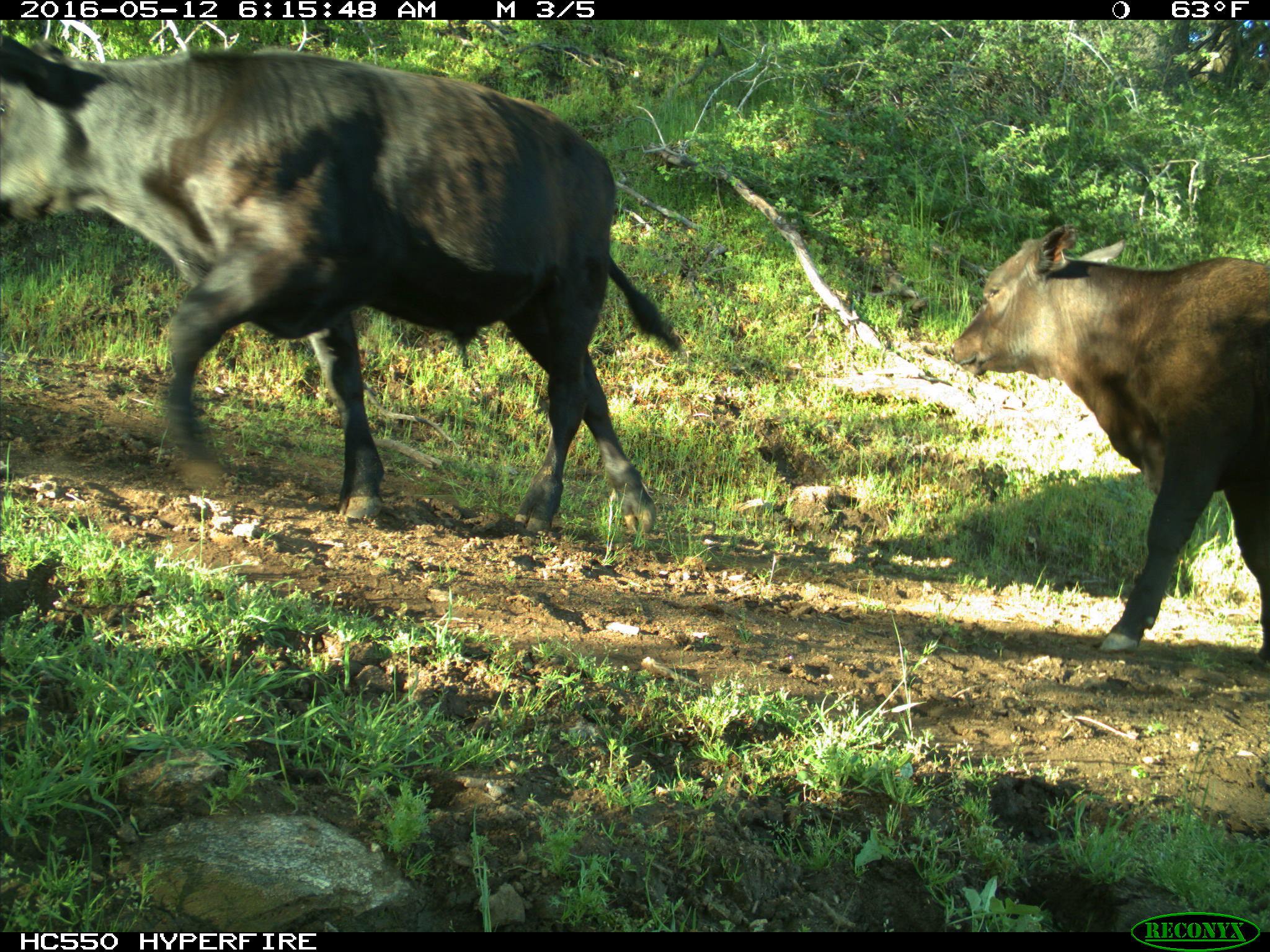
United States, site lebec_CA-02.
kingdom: Animalia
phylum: Chordata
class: Mammalia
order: Artiodactyla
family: Bovidae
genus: Bos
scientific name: Bos taurus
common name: domestic cow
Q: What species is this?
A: Bos taurus (domestic cow).